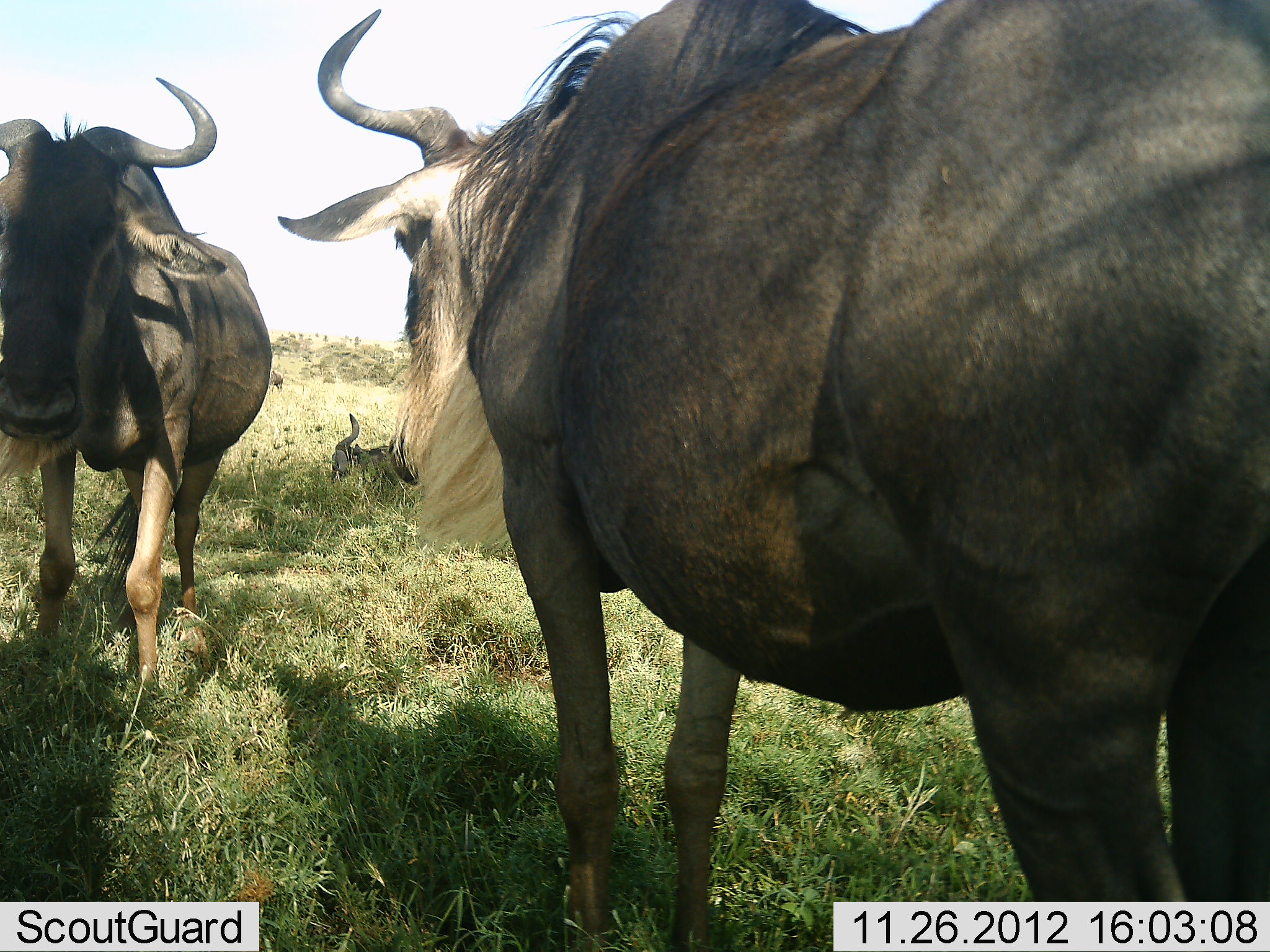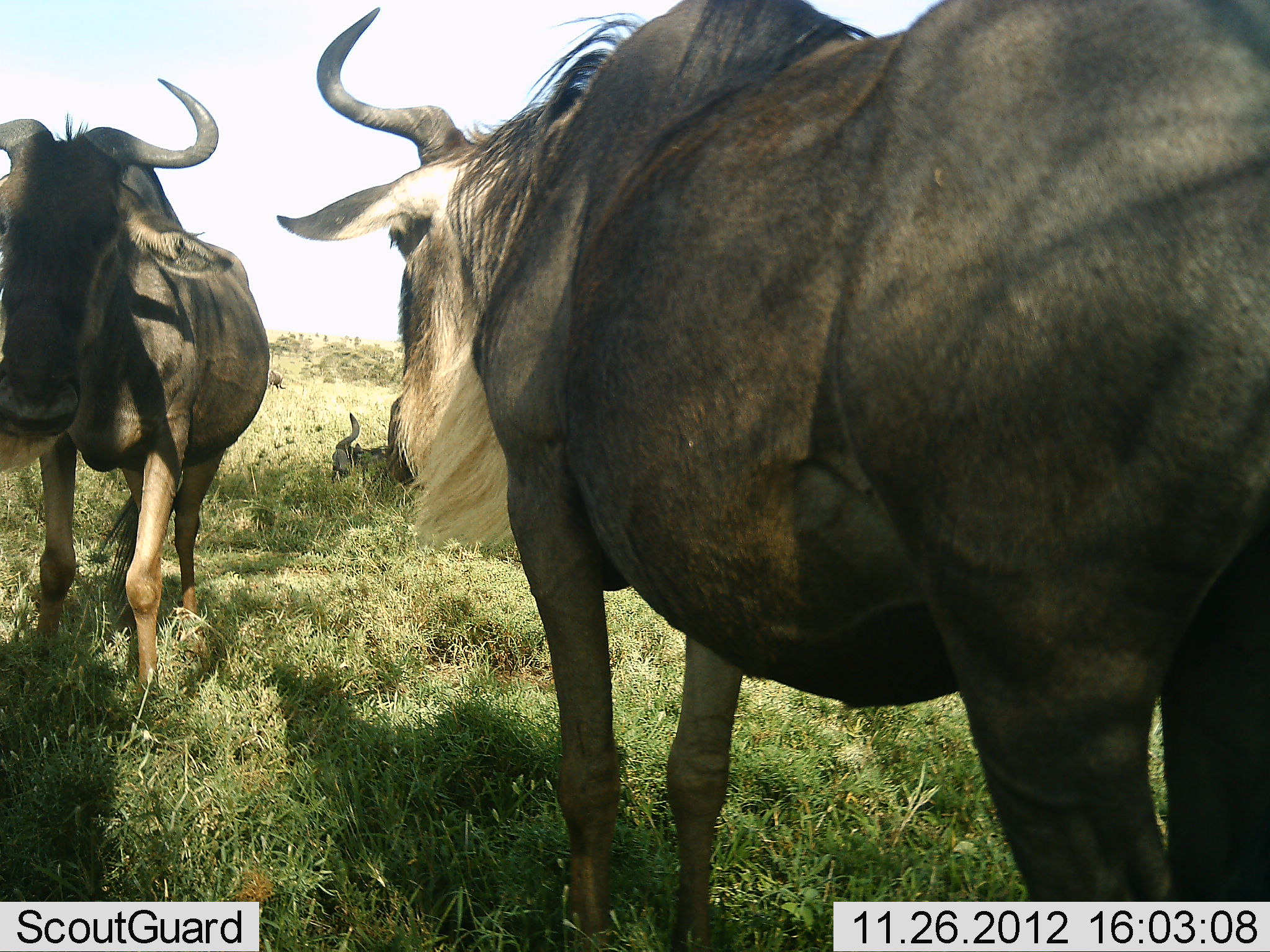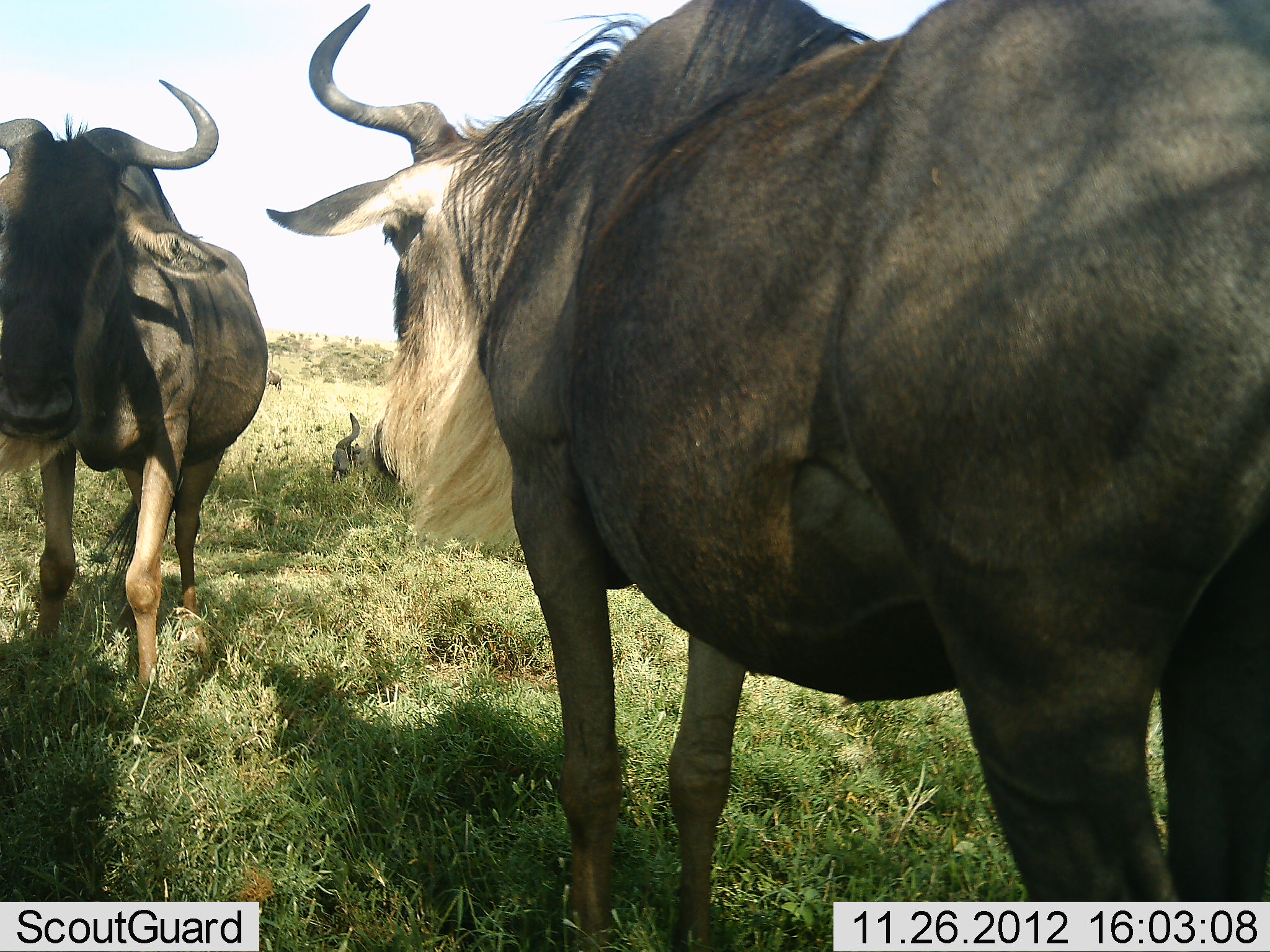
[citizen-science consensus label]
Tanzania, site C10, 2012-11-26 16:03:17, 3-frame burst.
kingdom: Animalia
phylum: Chordata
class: Mammalia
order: Artiodactyla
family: Bovidae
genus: Connochaetes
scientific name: Connochaetes taurinus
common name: blue wildebeest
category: wildebeest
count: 3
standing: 100%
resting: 80%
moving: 0%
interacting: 0%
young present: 0%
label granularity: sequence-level